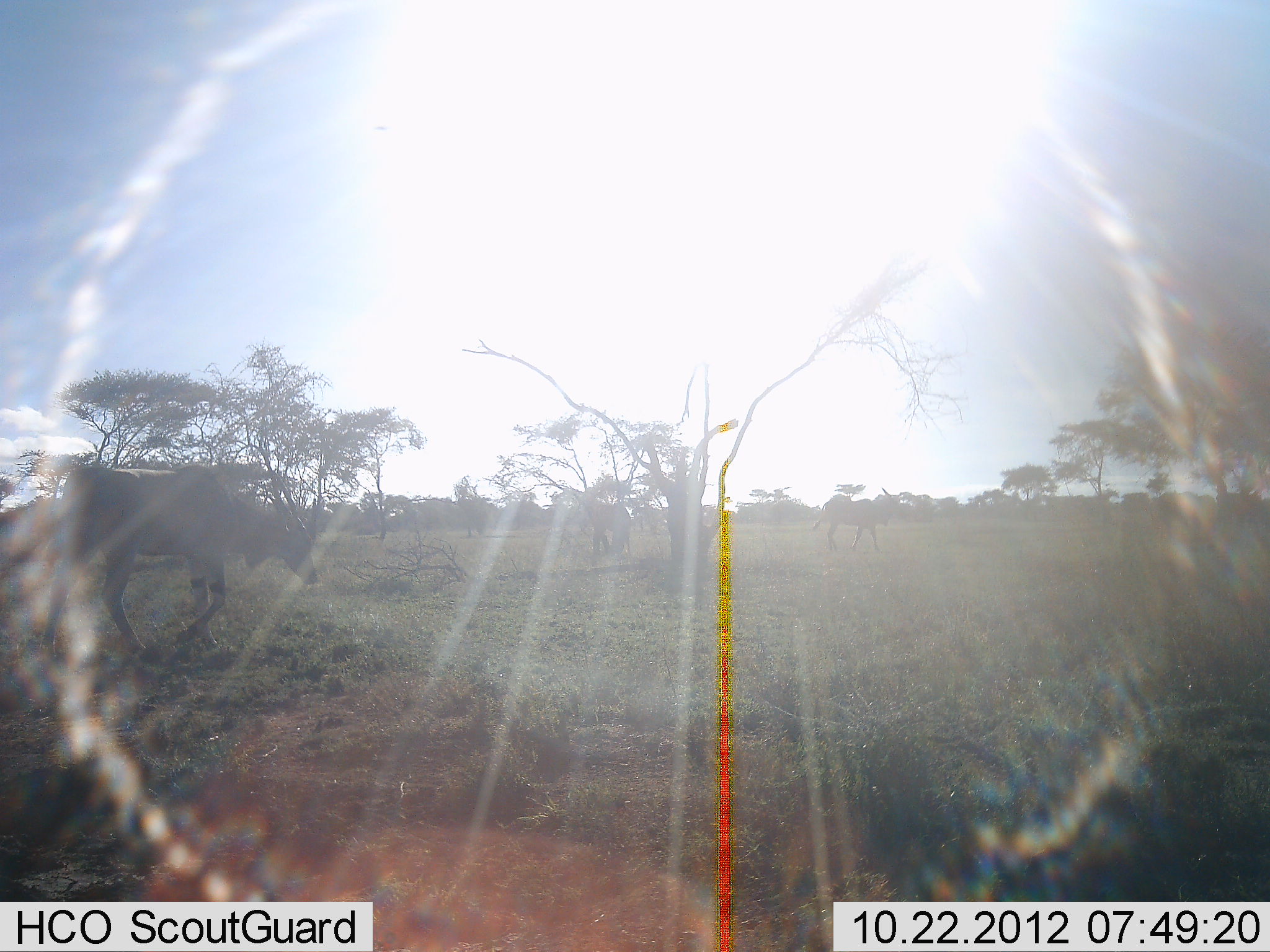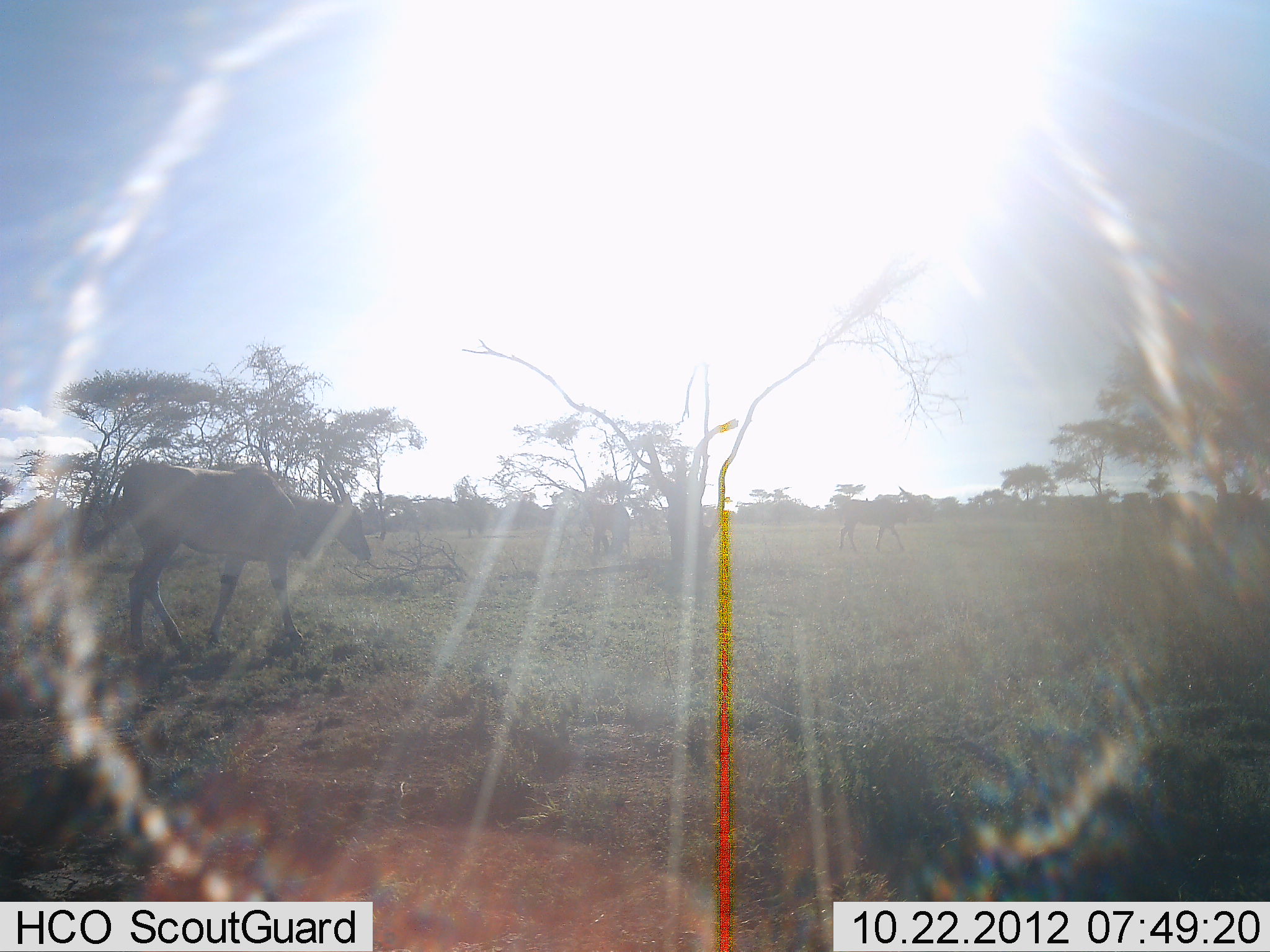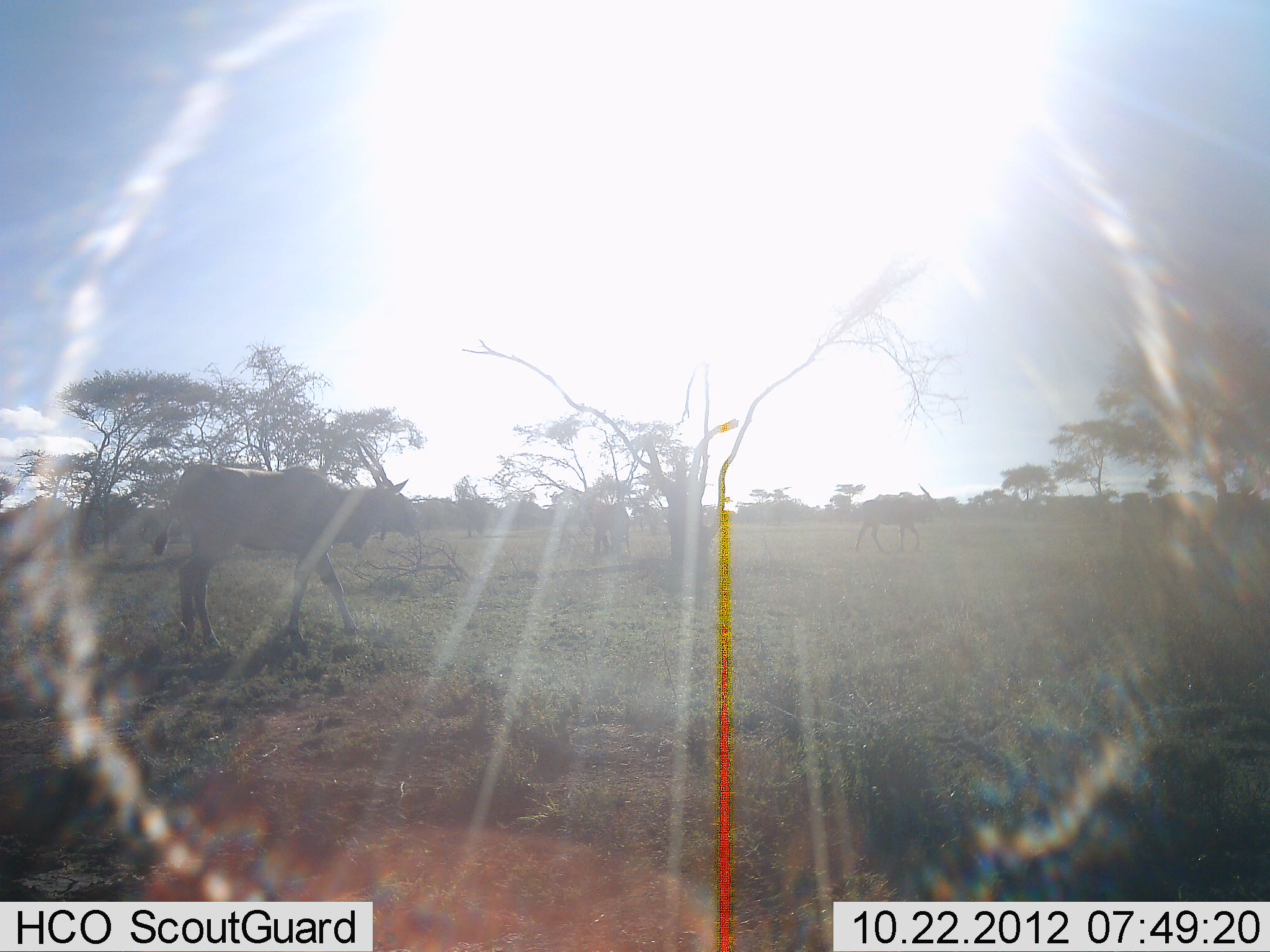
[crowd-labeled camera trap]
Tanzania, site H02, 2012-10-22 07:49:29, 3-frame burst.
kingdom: Animalia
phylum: Chordata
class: Mammalia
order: Artiodactyla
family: Bovidae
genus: Tragelaphus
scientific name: Tragelaphus oryx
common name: eland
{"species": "eland (Tragelaphus oryx)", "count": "2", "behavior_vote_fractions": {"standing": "20%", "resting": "0%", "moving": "90%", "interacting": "0%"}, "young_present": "0%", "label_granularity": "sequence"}